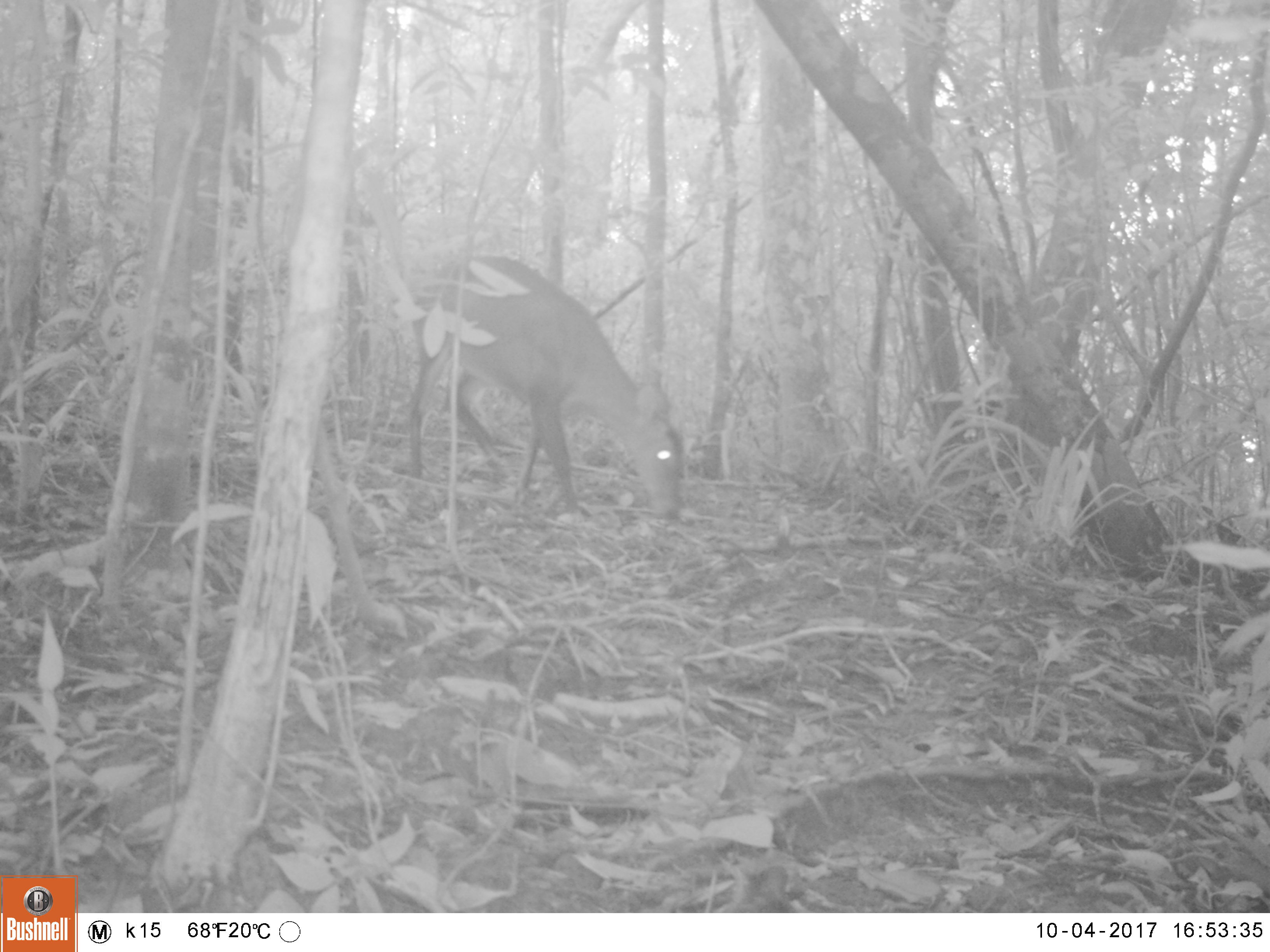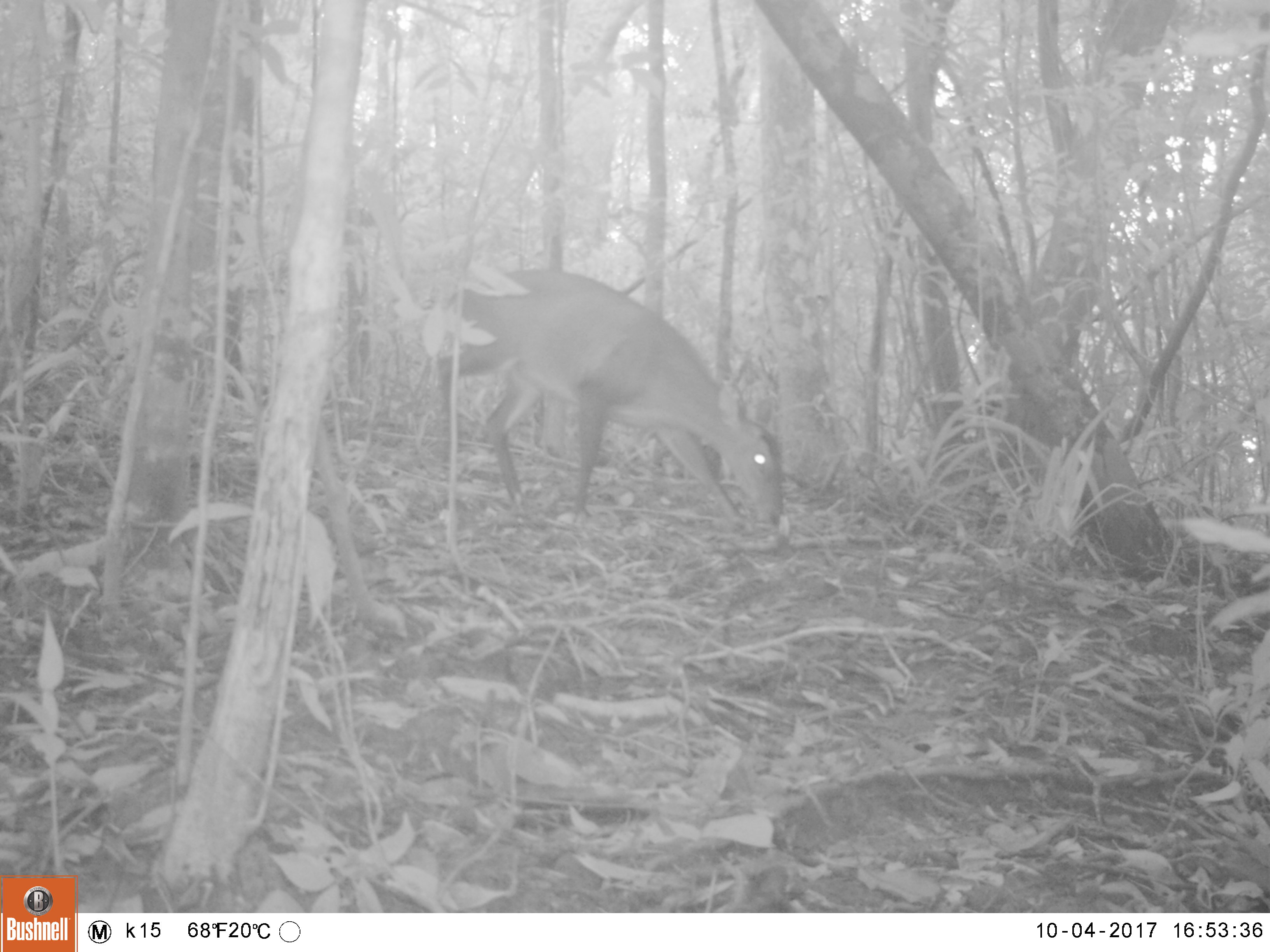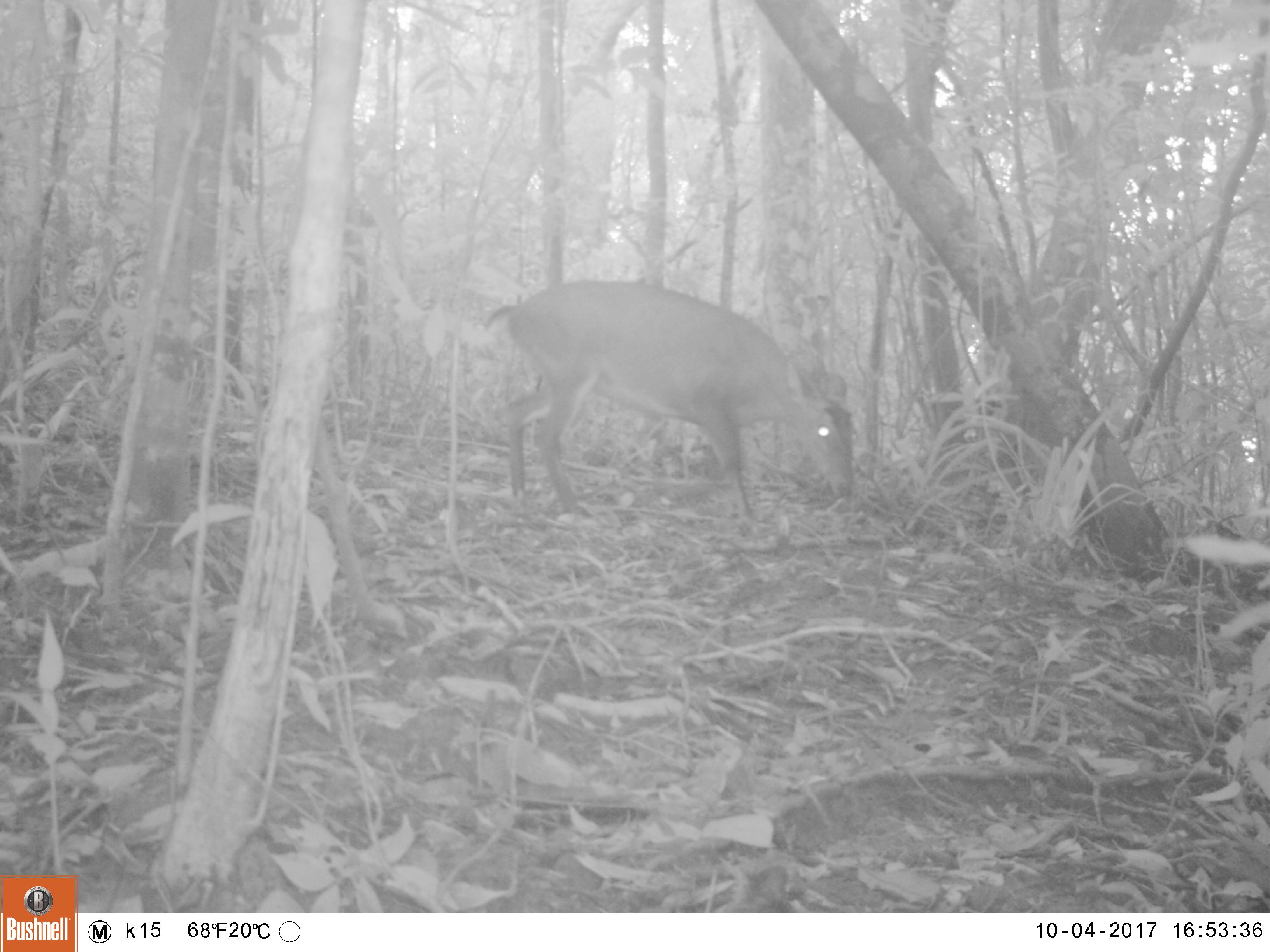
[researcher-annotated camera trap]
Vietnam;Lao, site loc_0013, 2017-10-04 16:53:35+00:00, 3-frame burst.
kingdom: Animalia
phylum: Chordata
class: Mammalia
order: Artiodactyla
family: Cervidae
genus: Muntiacus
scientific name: Muntiacus vuquangensis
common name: large-antlered muntjac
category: large antlered muntjac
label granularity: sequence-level